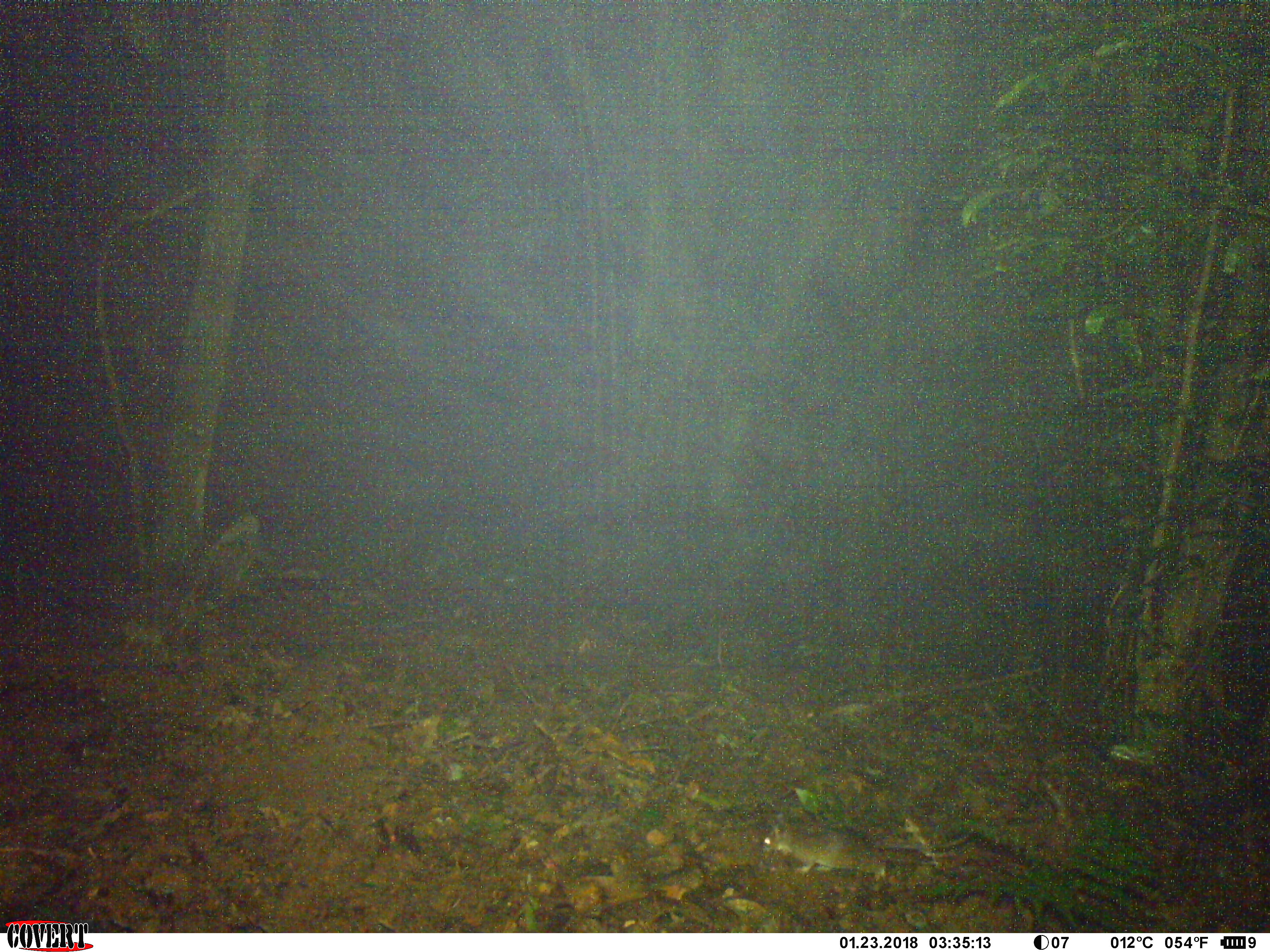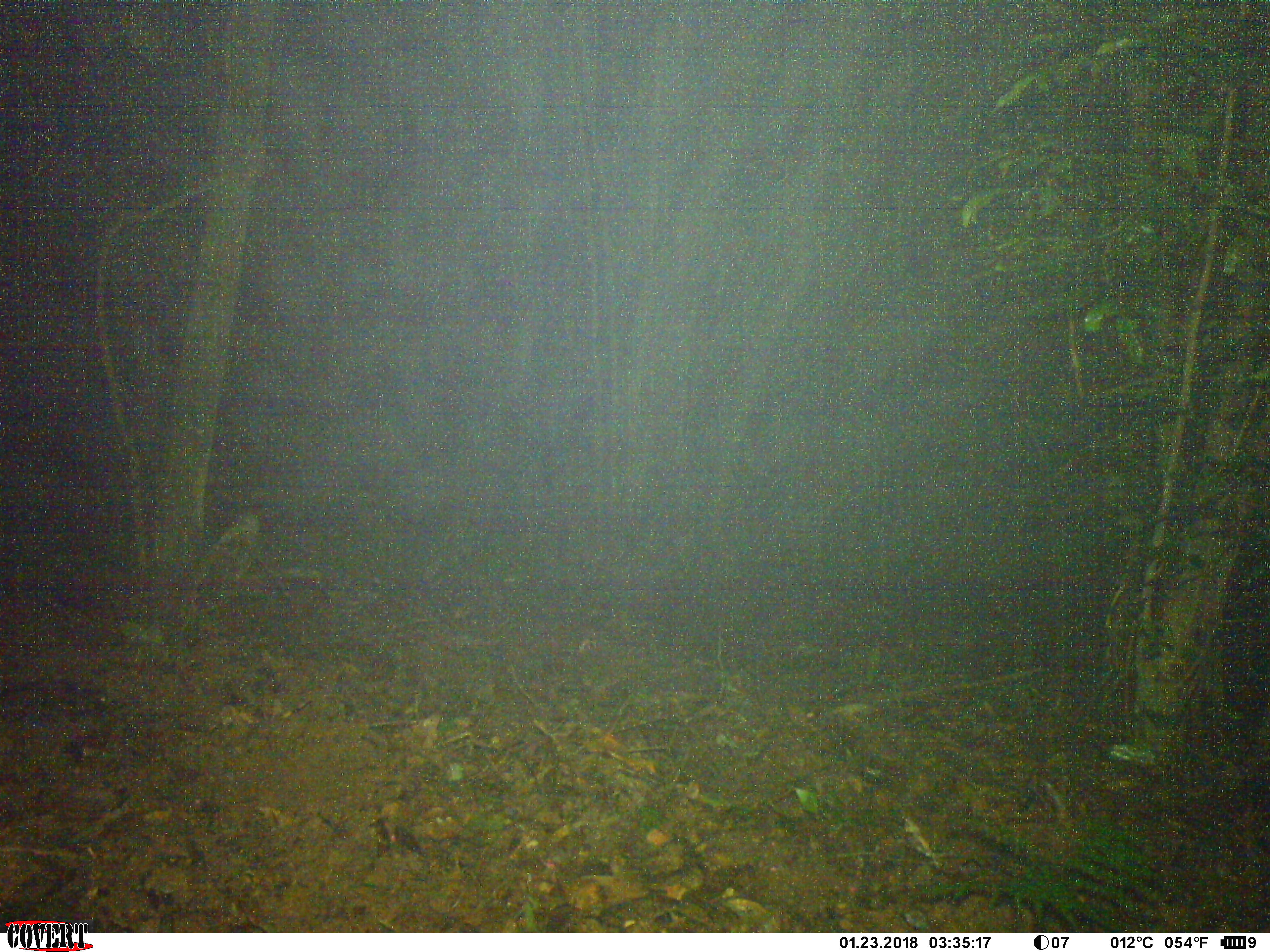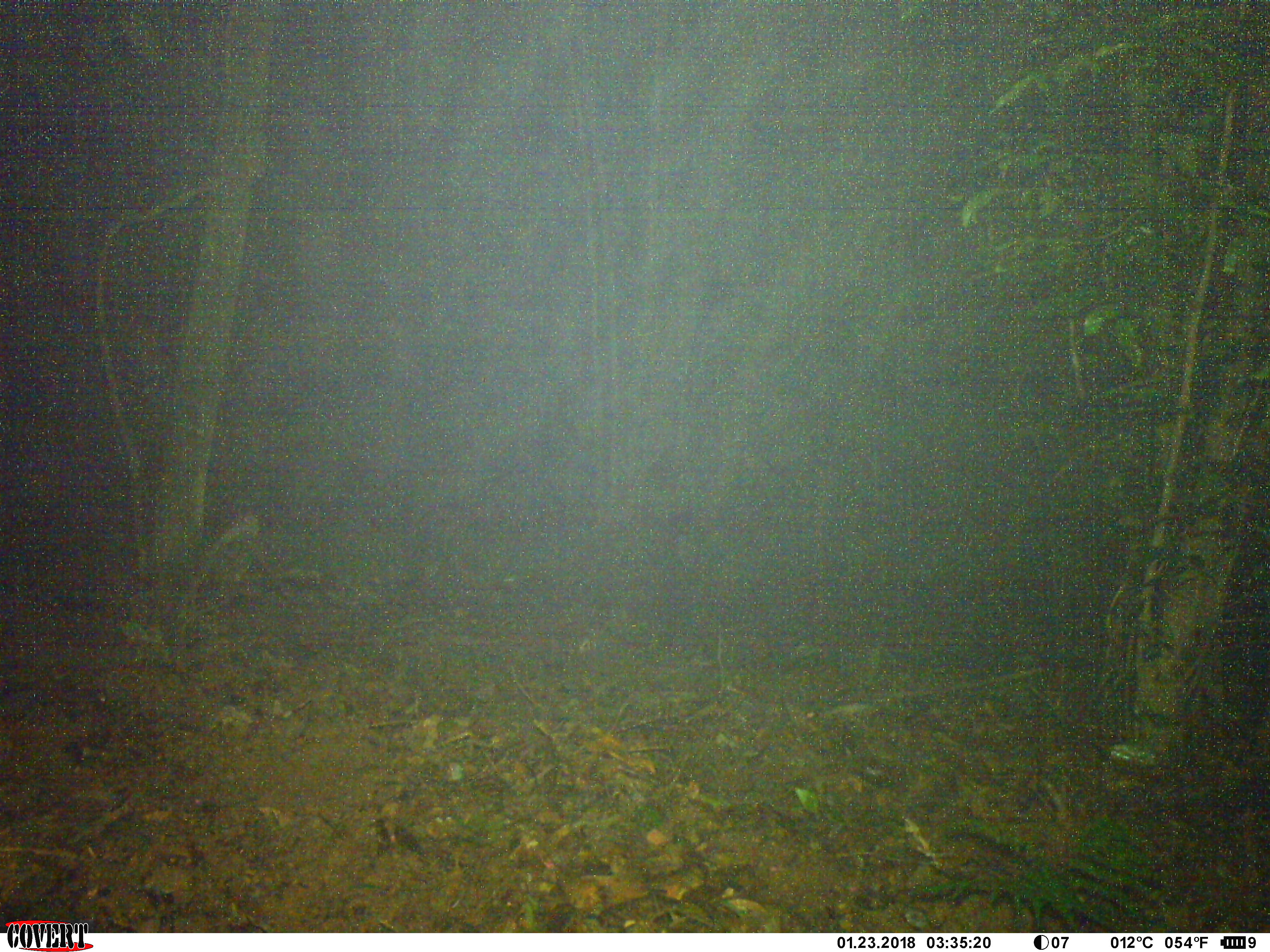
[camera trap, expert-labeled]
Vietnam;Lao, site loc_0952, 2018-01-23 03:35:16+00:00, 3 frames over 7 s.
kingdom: Animalia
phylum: Chordata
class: Mammalia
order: Rodentia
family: Muridae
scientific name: Muridae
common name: old-world mice and rats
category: unidentified murid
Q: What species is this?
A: Unidentified murid (old-world mice and rats) (Muridae).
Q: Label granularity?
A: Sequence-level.